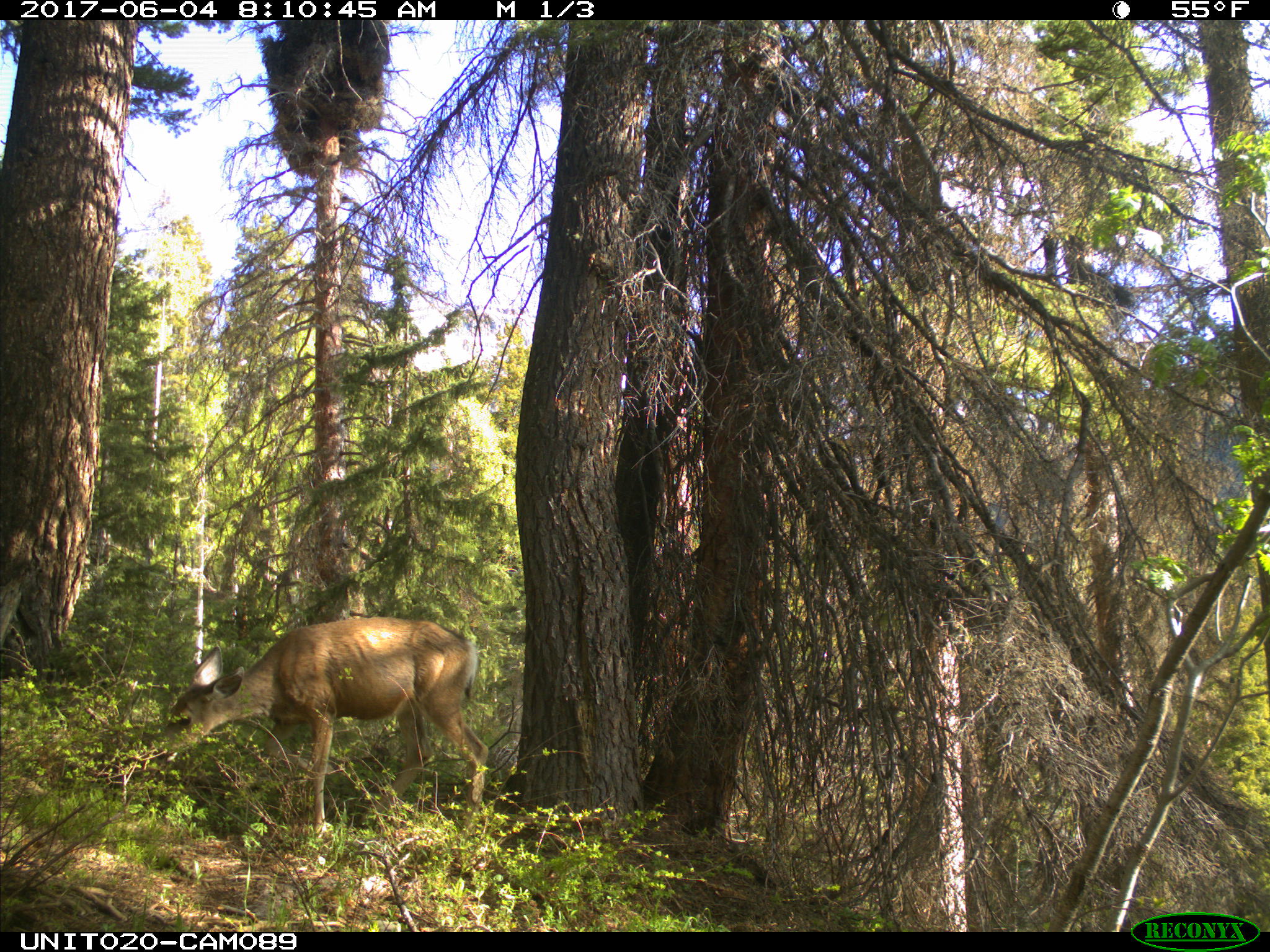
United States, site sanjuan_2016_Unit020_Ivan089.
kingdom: Animalia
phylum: Chordata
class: Mammalia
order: Artiodactyla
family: Cervidae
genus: Odocoileus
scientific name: Odocoileus hemionus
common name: mule deer